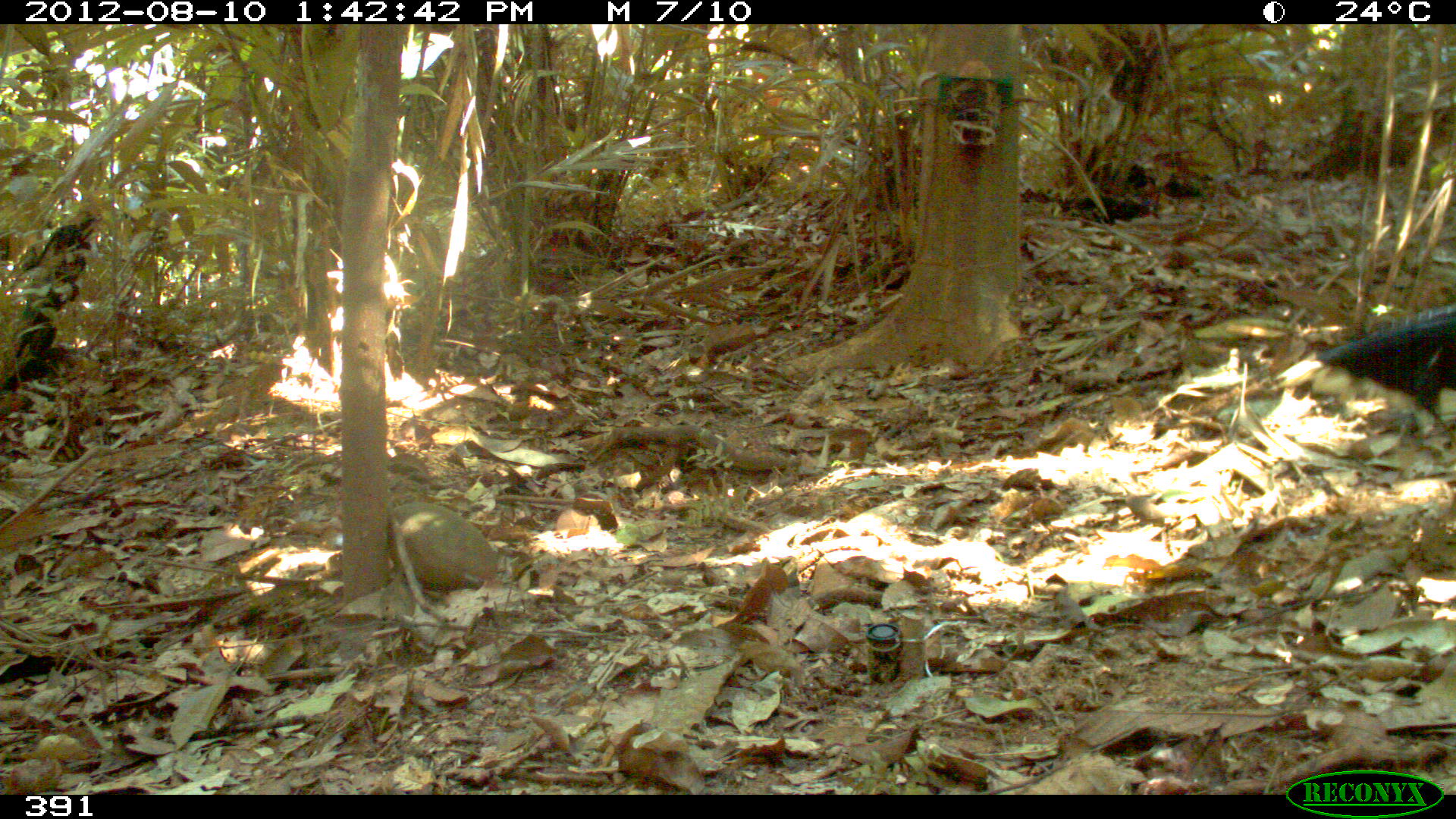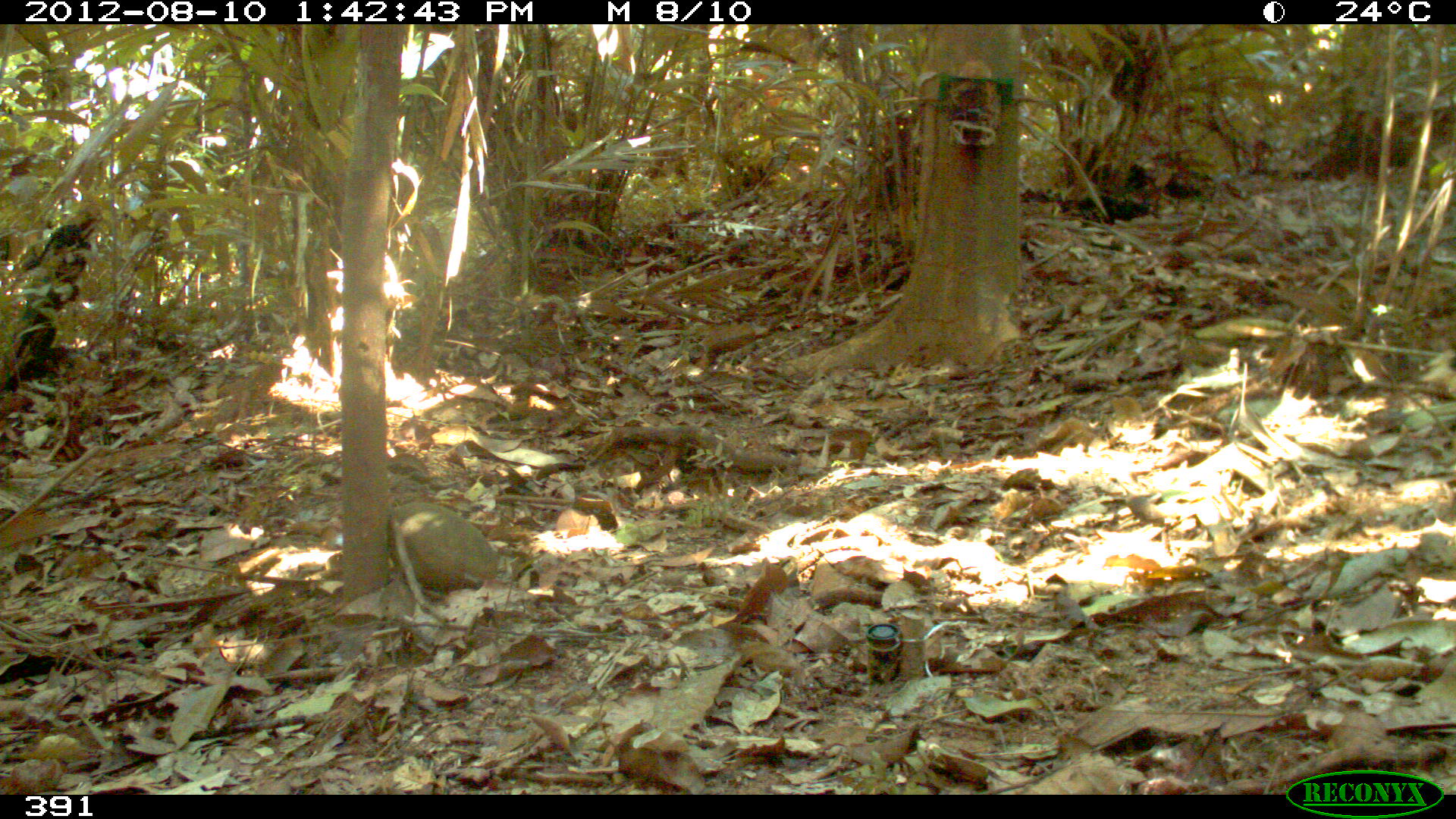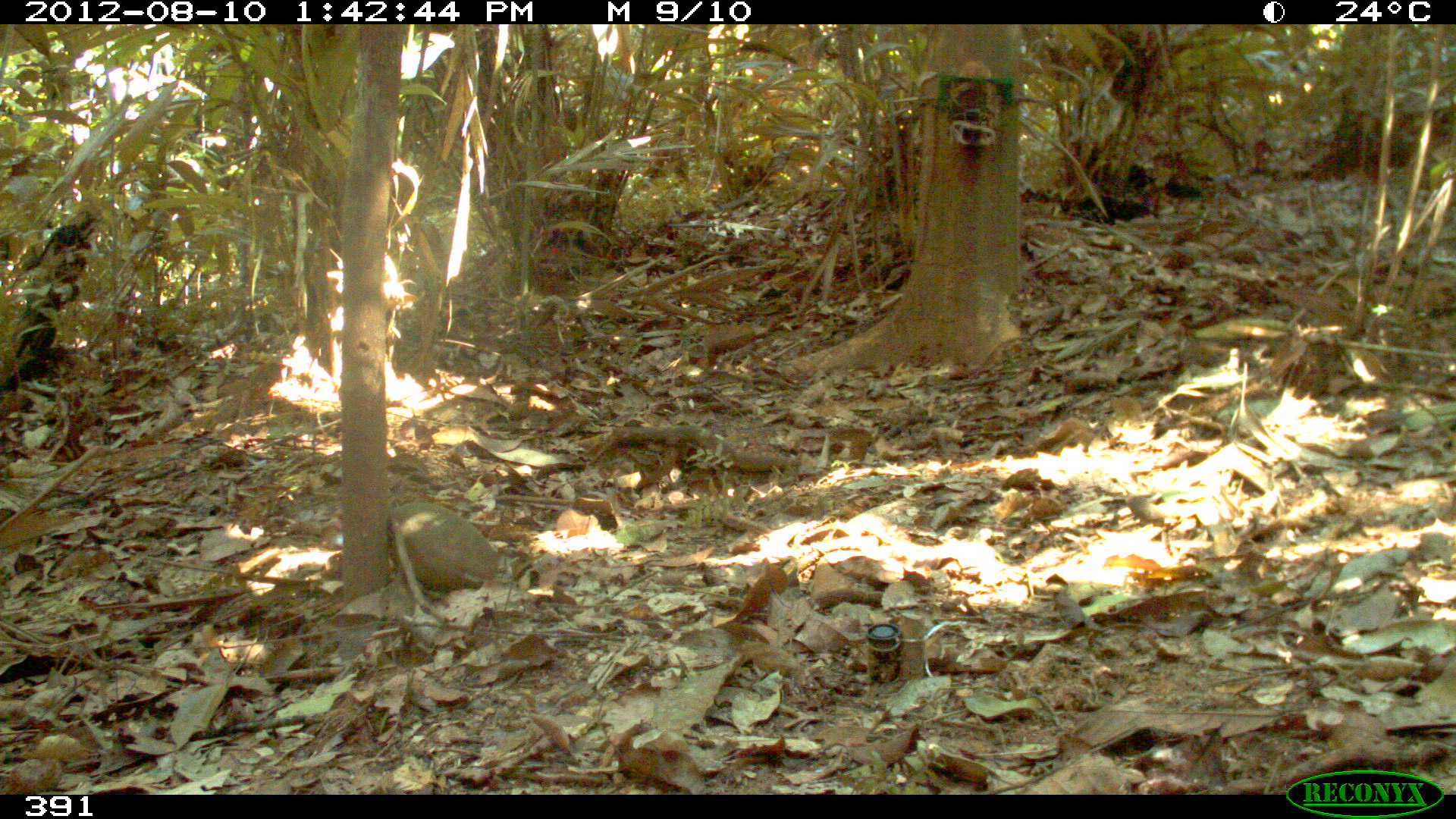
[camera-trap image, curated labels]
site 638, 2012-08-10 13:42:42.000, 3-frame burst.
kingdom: Animalia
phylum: Chordata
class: Aves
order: Galliformes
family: Cracidae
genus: Mitu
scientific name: Mitu tuberosum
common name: razor-billed curassow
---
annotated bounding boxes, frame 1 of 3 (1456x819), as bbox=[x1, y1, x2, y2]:
mitu tuberosum: bbox=[1273, 303, 1455, 437]